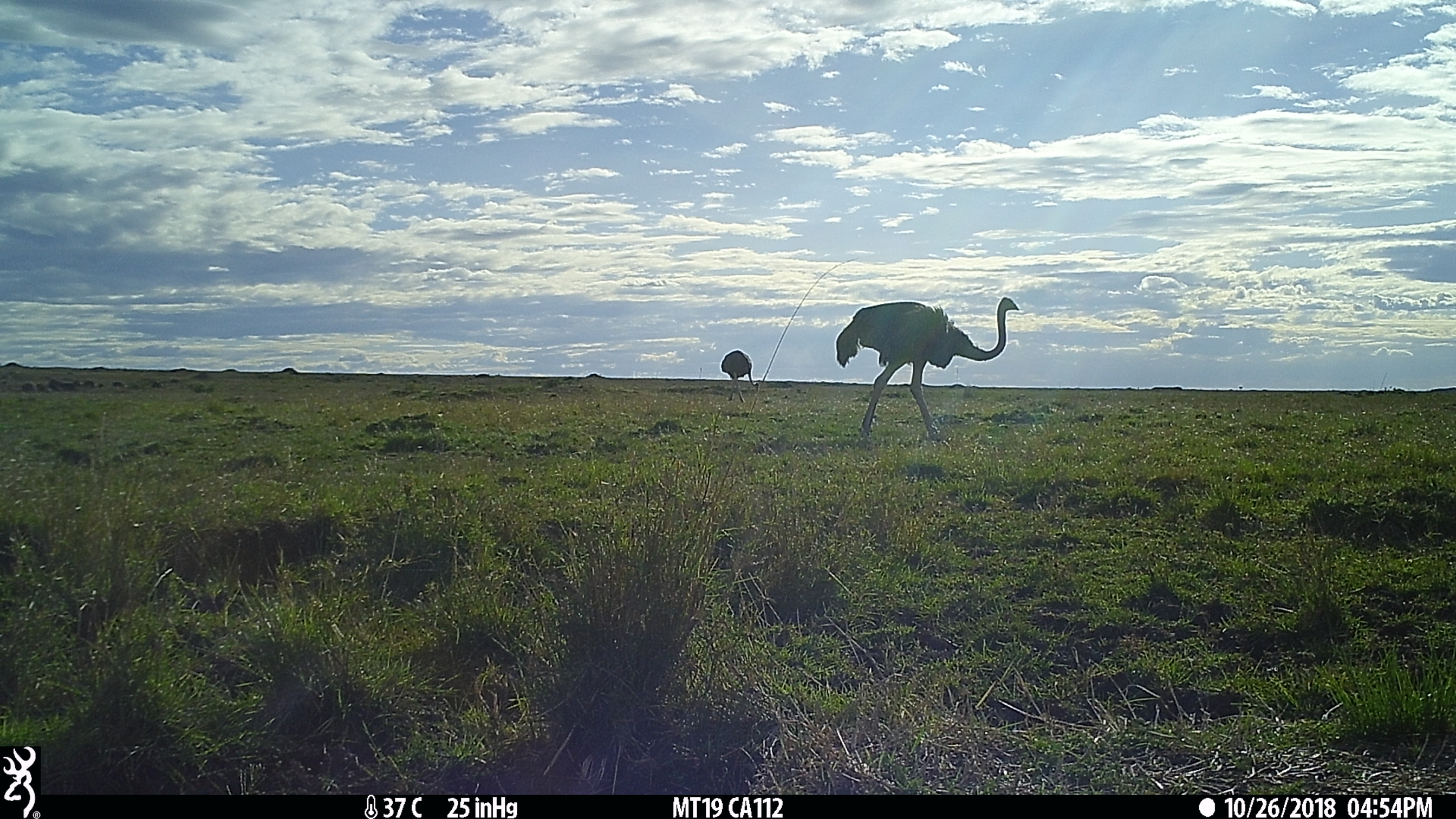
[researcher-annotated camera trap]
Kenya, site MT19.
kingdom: Animalia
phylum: Chordata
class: Aves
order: Struthioniformes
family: Struthionidae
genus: Struthio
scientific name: Struthio camelus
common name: ostrich